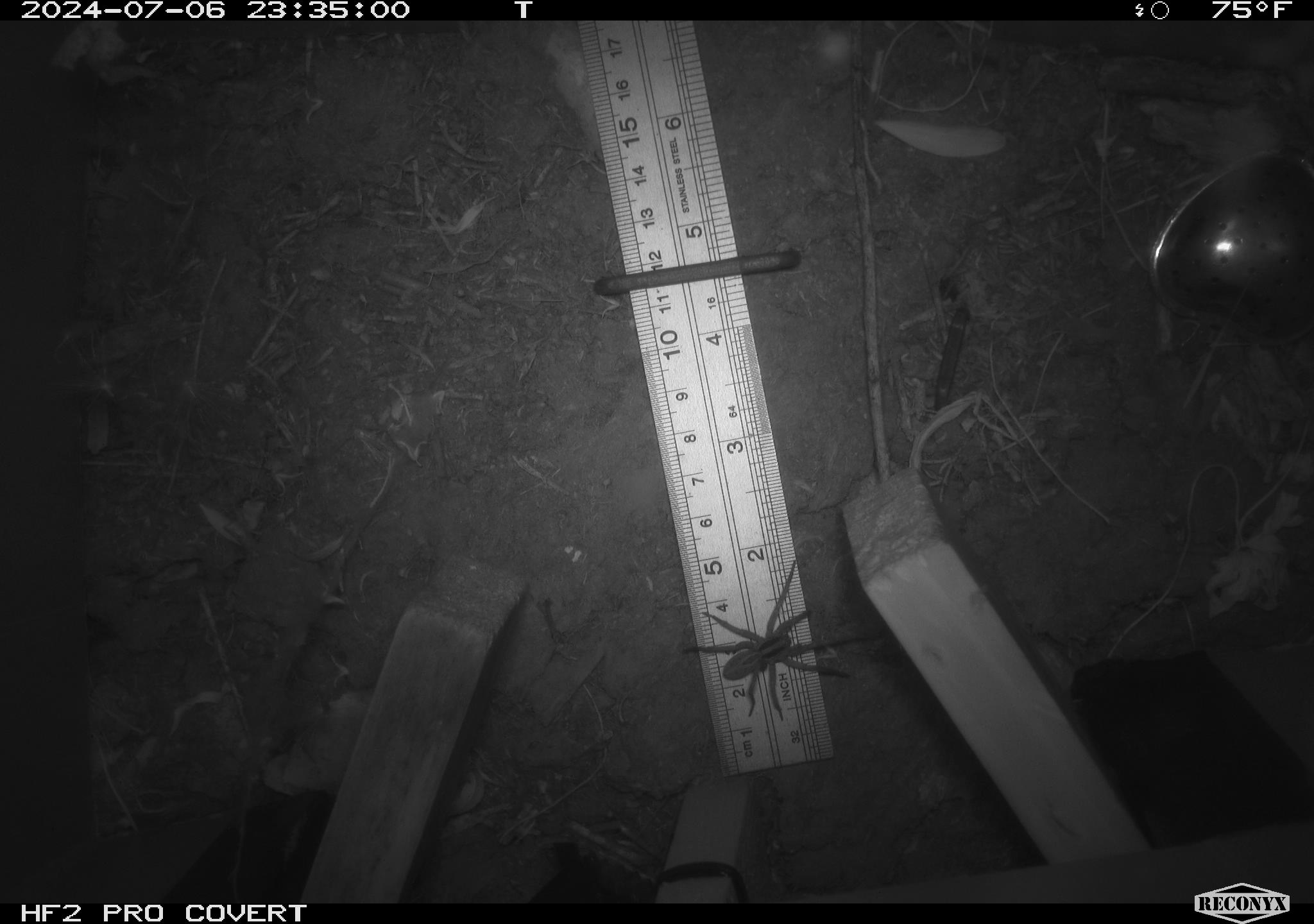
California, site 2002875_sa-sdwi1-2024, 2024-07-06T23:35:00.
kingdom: Animalia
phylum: Arthropoda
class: Arachnida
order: Araneae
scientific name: Araneae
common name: spider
Spider (Araneae).